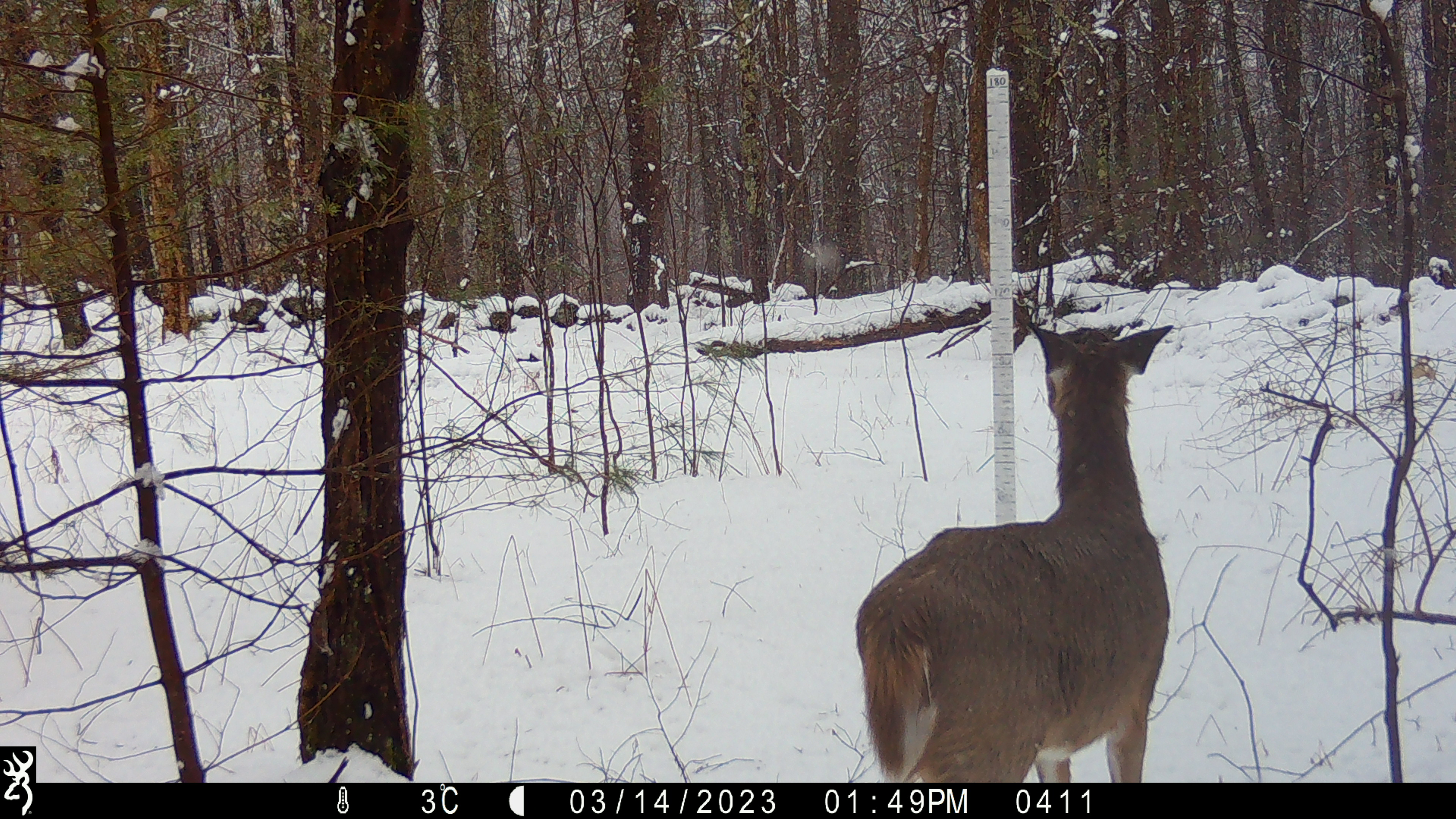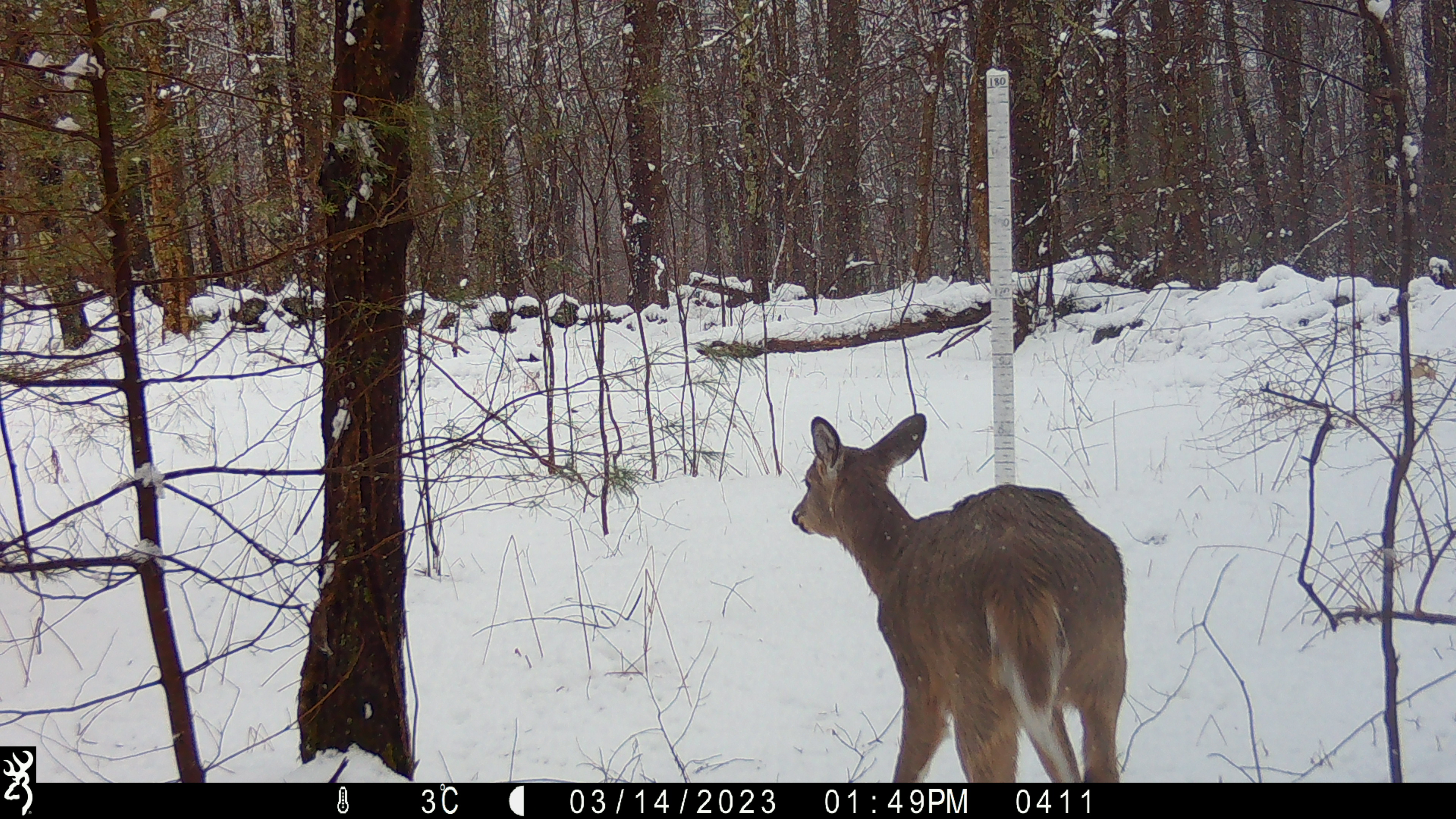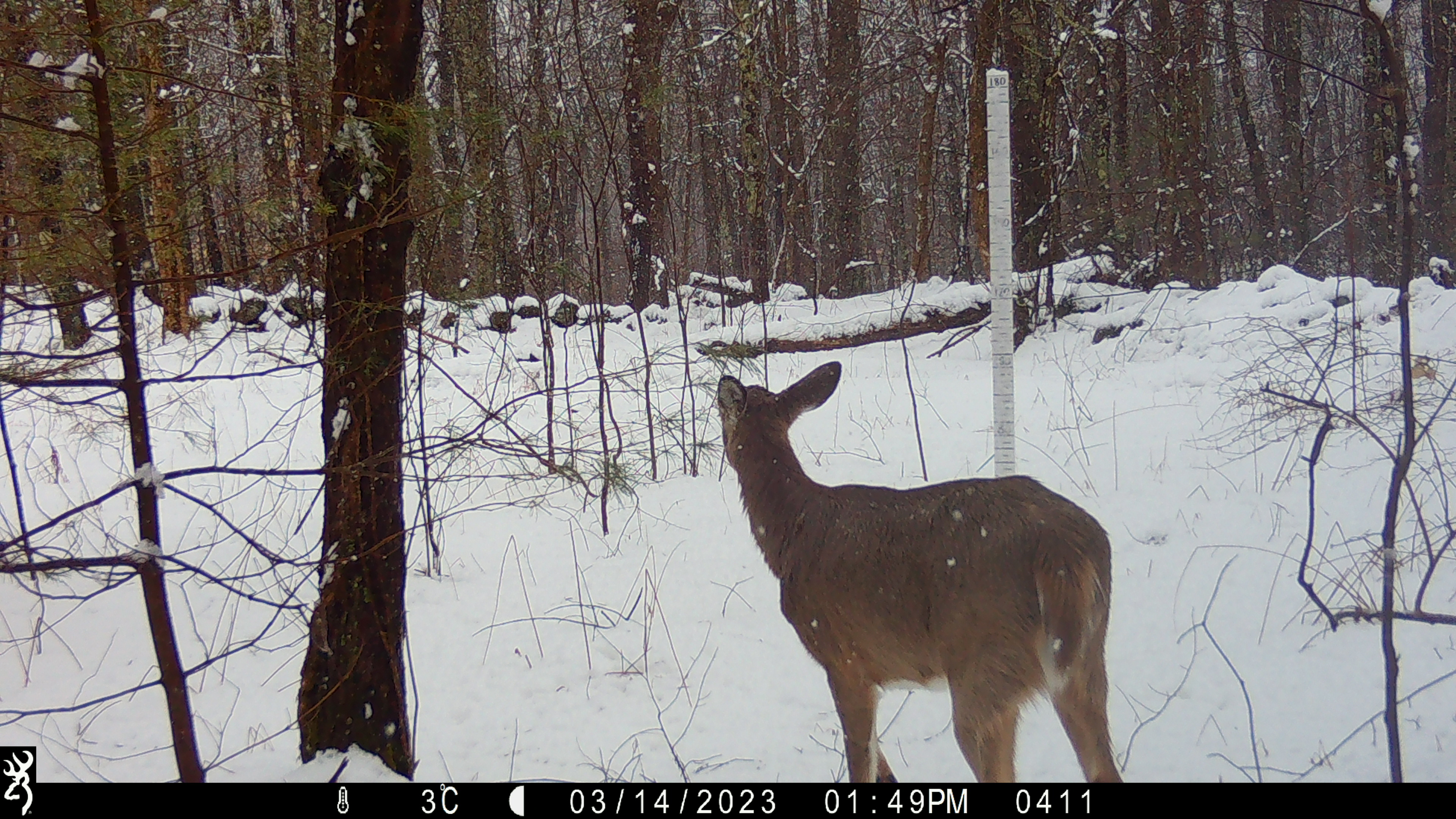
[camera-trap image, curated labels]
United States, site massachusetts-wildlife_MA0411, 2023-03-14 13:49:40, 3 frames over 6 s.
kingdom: Animalia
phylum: Chordata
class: Mammalia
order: Artiodactyla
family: Cervidae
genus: Odocoileus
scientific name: Odocoileus virginianus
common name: white-tailed deer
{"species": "white-tailed deer (Odocoileus virginianus)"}